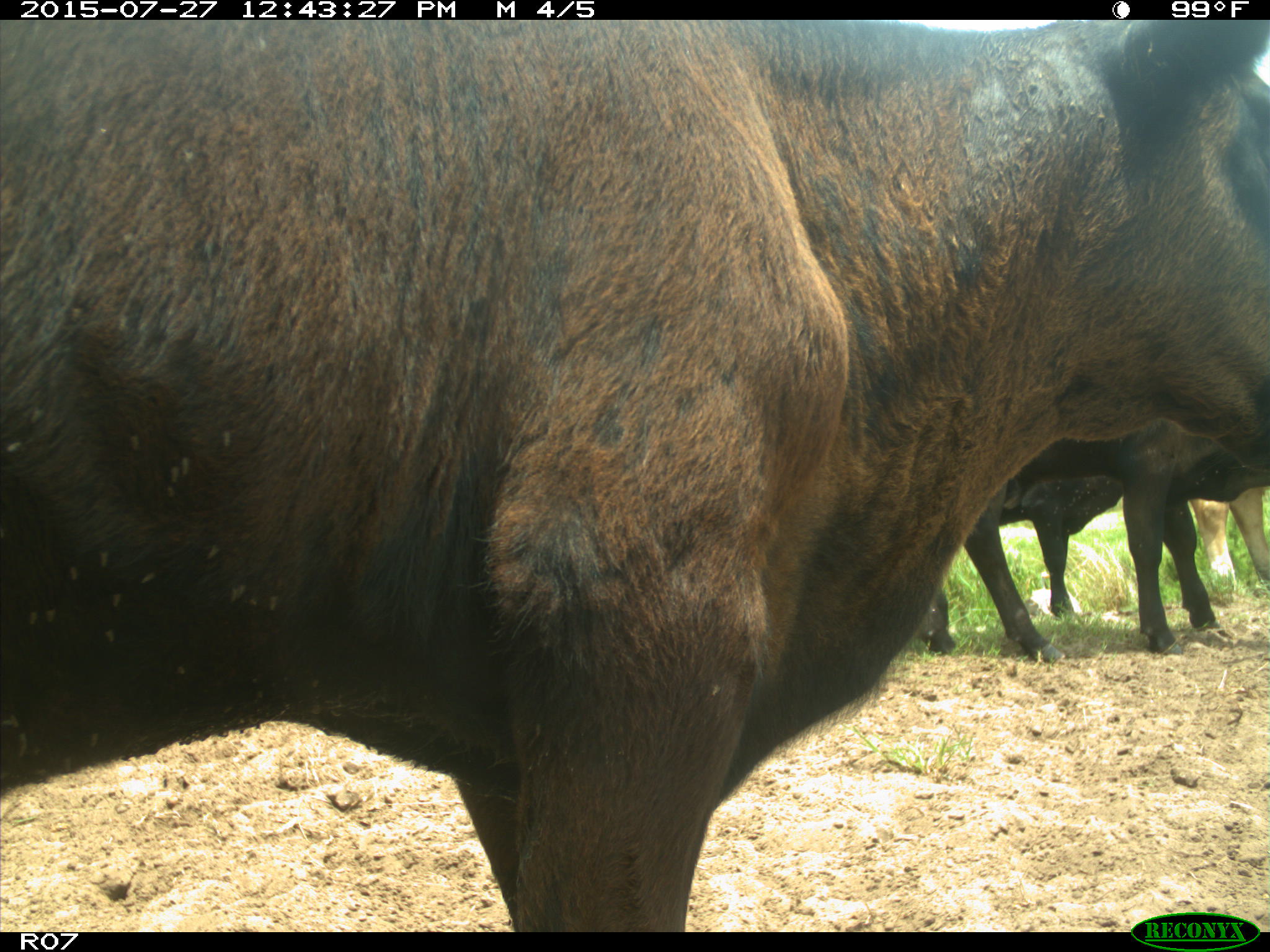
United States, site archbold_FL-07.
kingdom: Animalia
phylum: Chordata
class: Mammalia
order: Artiodactyla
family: Bovidae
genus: Bos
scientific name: Bos taurus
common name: domestic cow